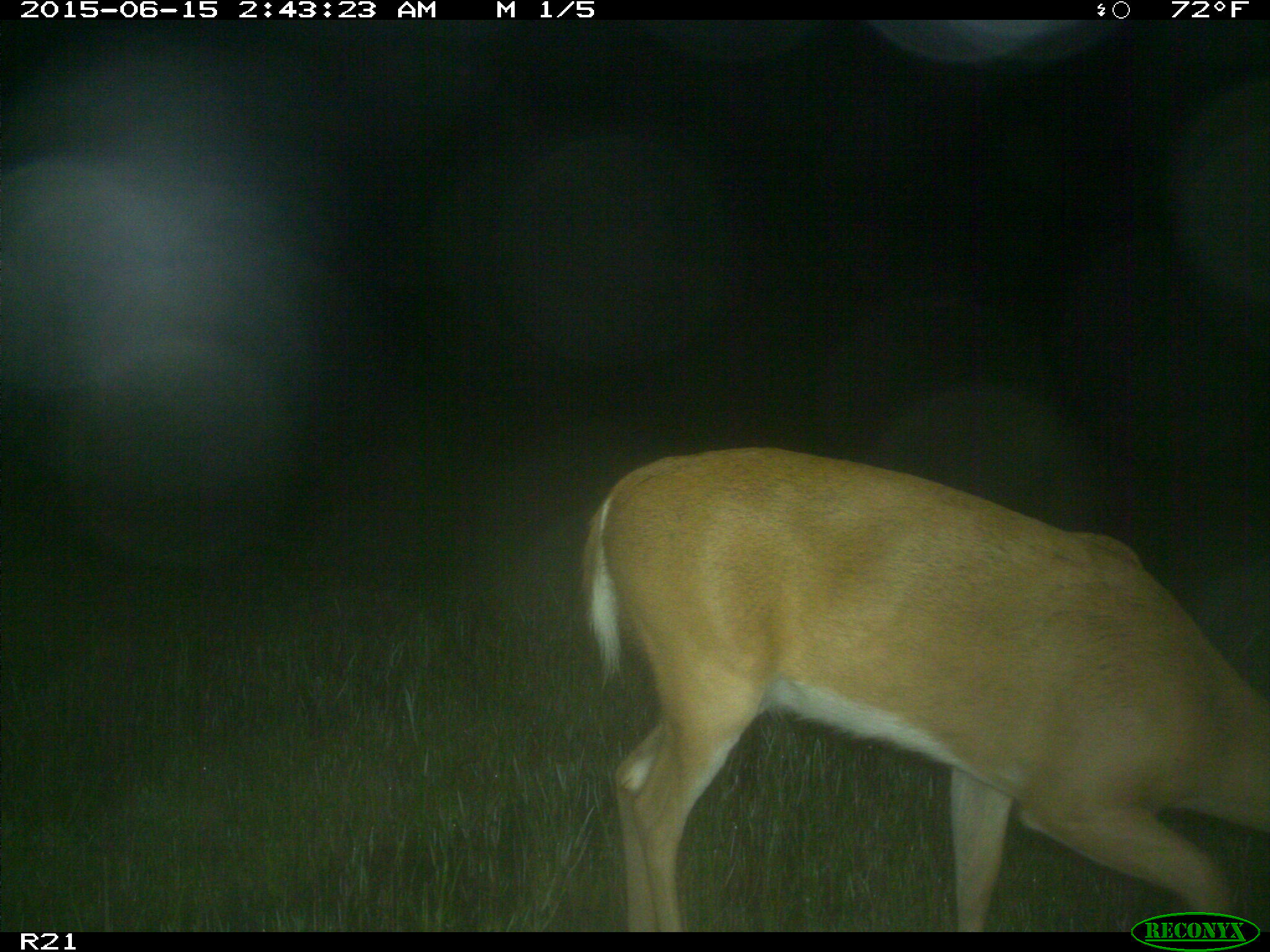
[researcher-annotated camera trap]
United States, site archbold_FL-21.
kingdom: Animalia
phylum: Chordata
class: Mammalia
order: Artiodactyla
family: Cervidae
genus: Odocoileus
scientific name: Odocoileus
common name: deer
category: unidentified deer